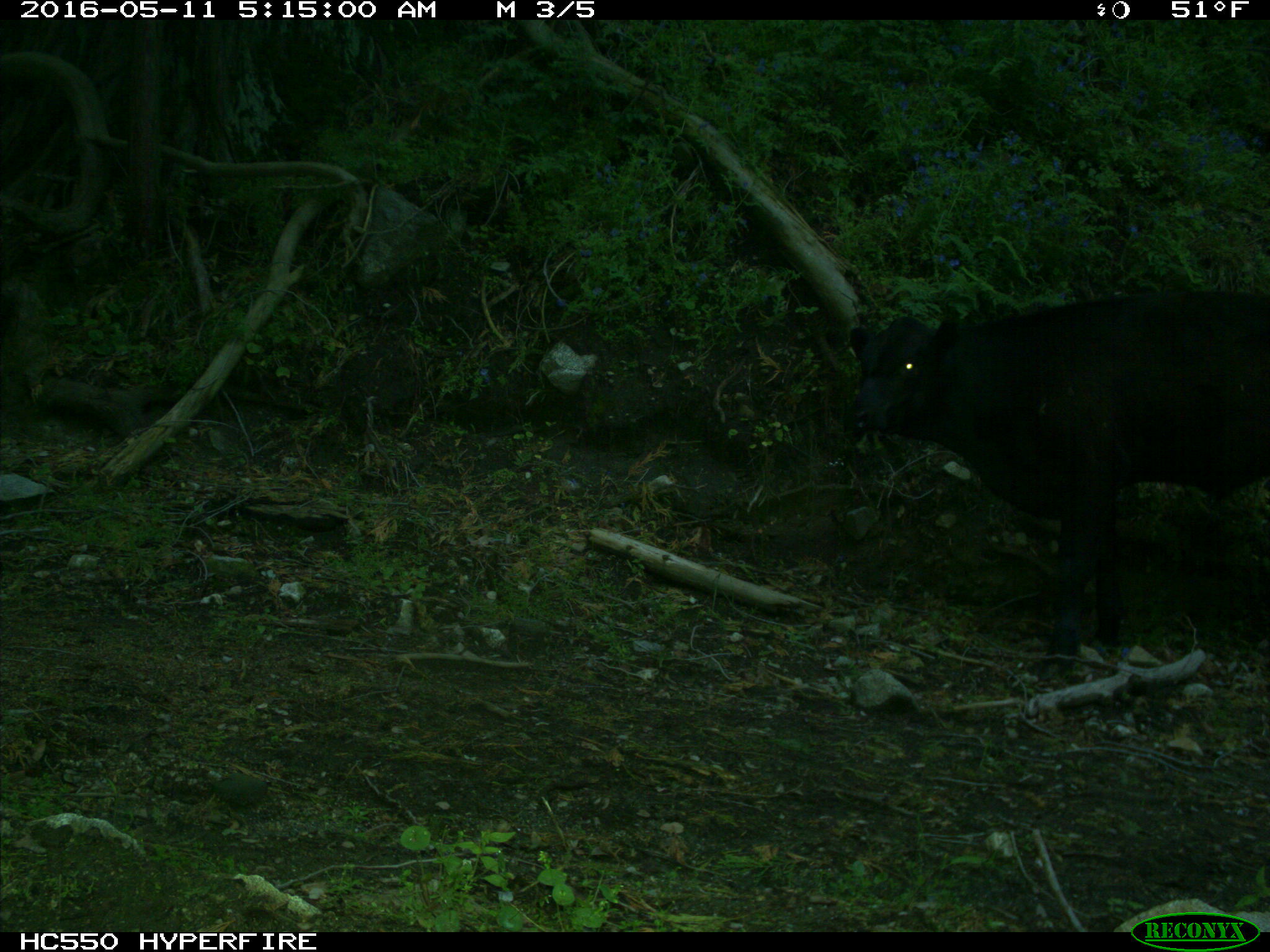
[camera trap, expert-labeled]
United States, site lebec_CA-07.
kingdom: Animalia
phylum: Chordata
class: Mammalia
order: Artiodactyla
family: Bovidae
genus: Bos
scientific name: Bos taurus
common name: domestic cow